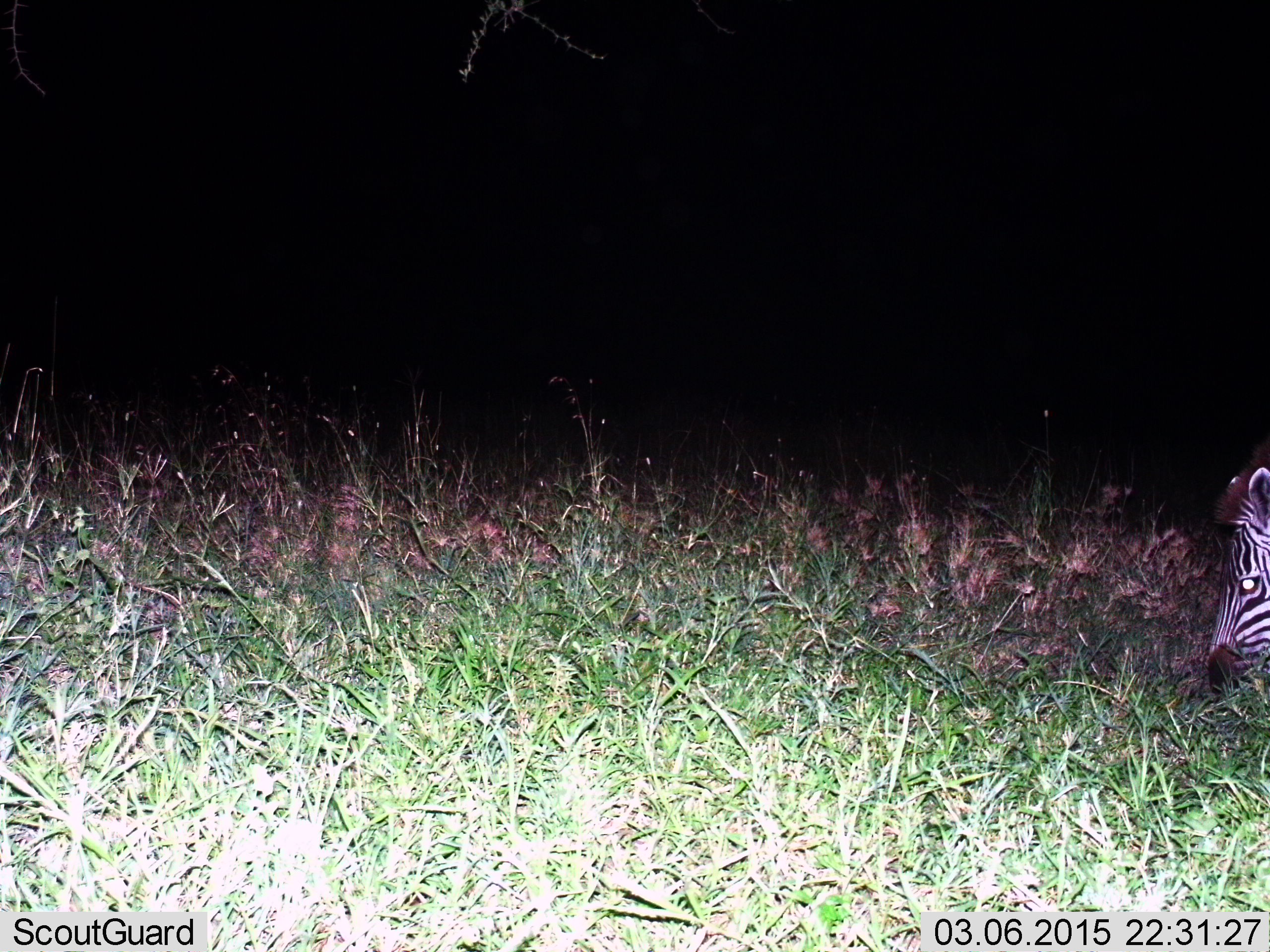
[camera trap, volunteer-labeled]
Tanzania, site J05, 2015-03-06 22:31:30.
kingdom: Animalia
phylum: Chordata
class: Mammalia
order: Perissodactyla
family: Equidae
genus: Equus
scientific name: Equus quagga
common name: plains zebra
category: zebra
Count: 1.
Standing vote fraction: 20%.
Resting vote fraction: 0%.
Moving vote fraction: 10%.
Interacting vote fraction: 0%.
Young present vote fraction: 10%.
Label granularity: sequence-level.